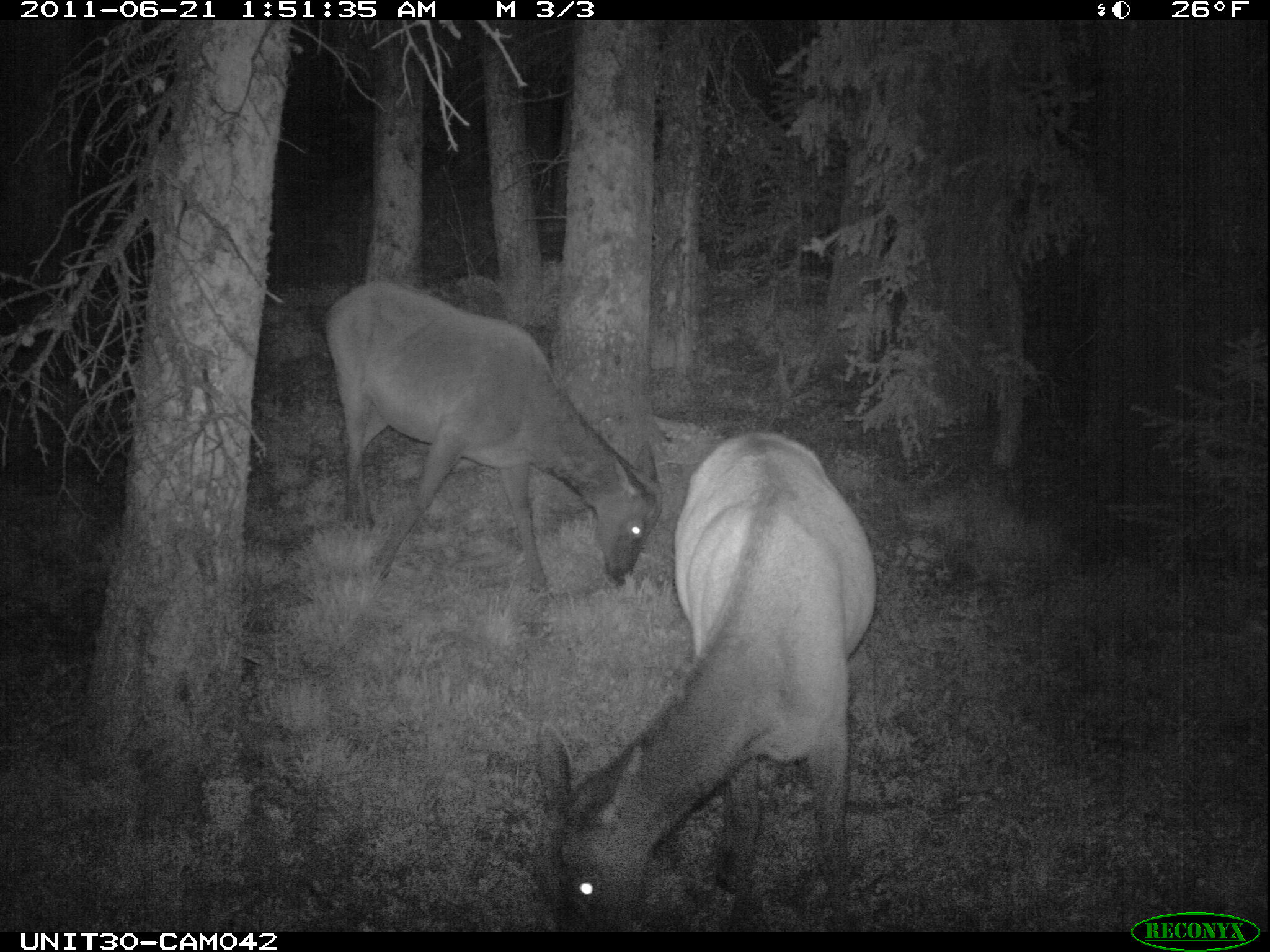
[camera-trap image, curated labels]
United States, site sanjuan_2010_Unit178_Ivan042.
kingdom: Animalia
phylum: Chordata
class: Mammalia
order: Artiodactyla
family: Cervidae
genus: Cervus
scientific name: Cervus elaphus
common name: red deer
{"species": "Cervus elaphus (red deer)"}